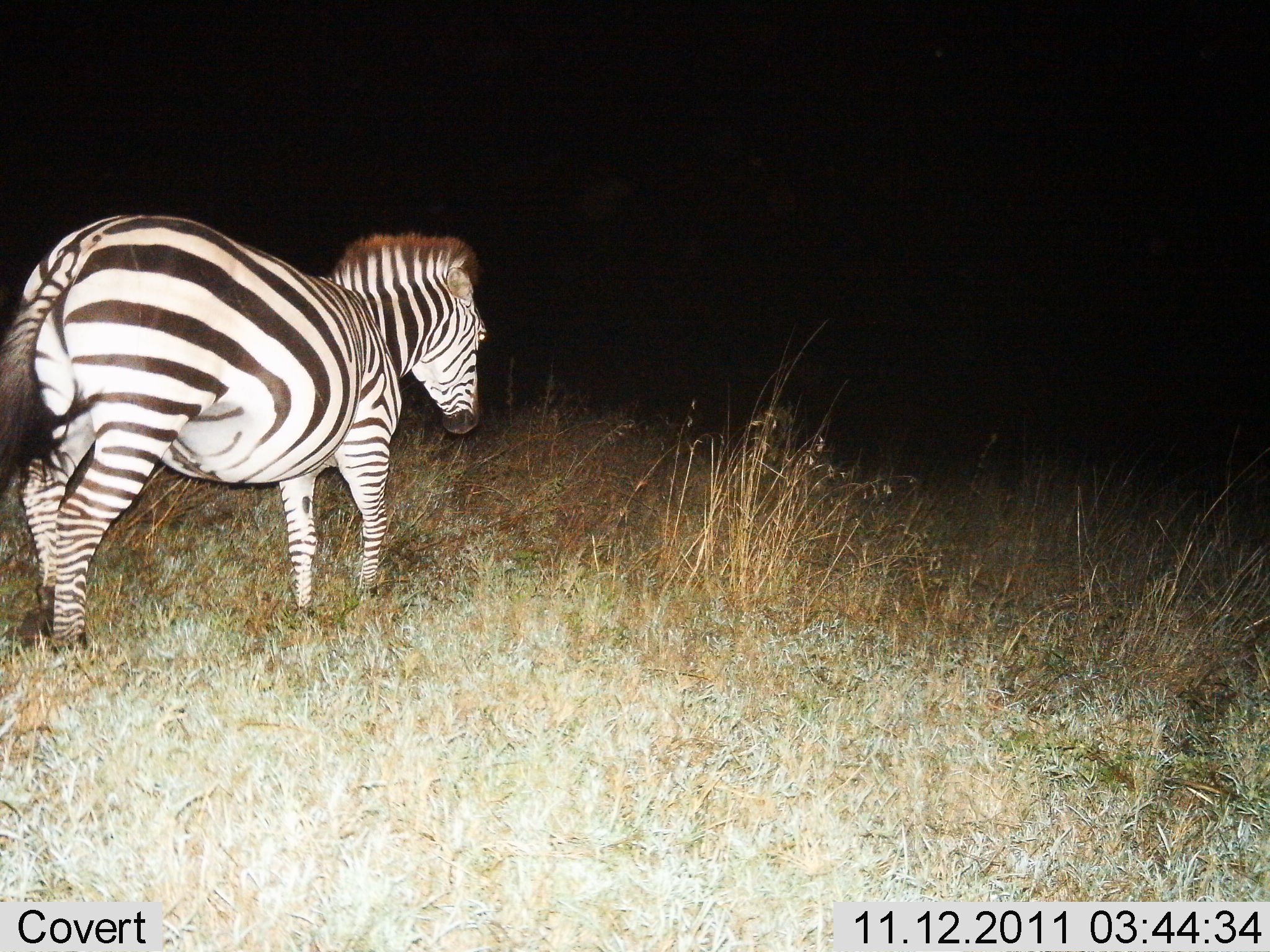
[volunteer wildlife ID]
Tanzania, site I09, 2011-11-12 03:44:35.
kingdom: Animalia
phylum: Chordata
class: Mammalia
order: Perissodactyla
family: Equidae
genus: Equus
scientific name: Equus quagga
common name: plains zebra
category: zebra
Zebra (plains zebra) (Equus quagga), count 1. Behavior (volunteer vote fractions): standing 46%, resting 0%, moving 54%, interacting 0%. Young present (vote fraction): 0%. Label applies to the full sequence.